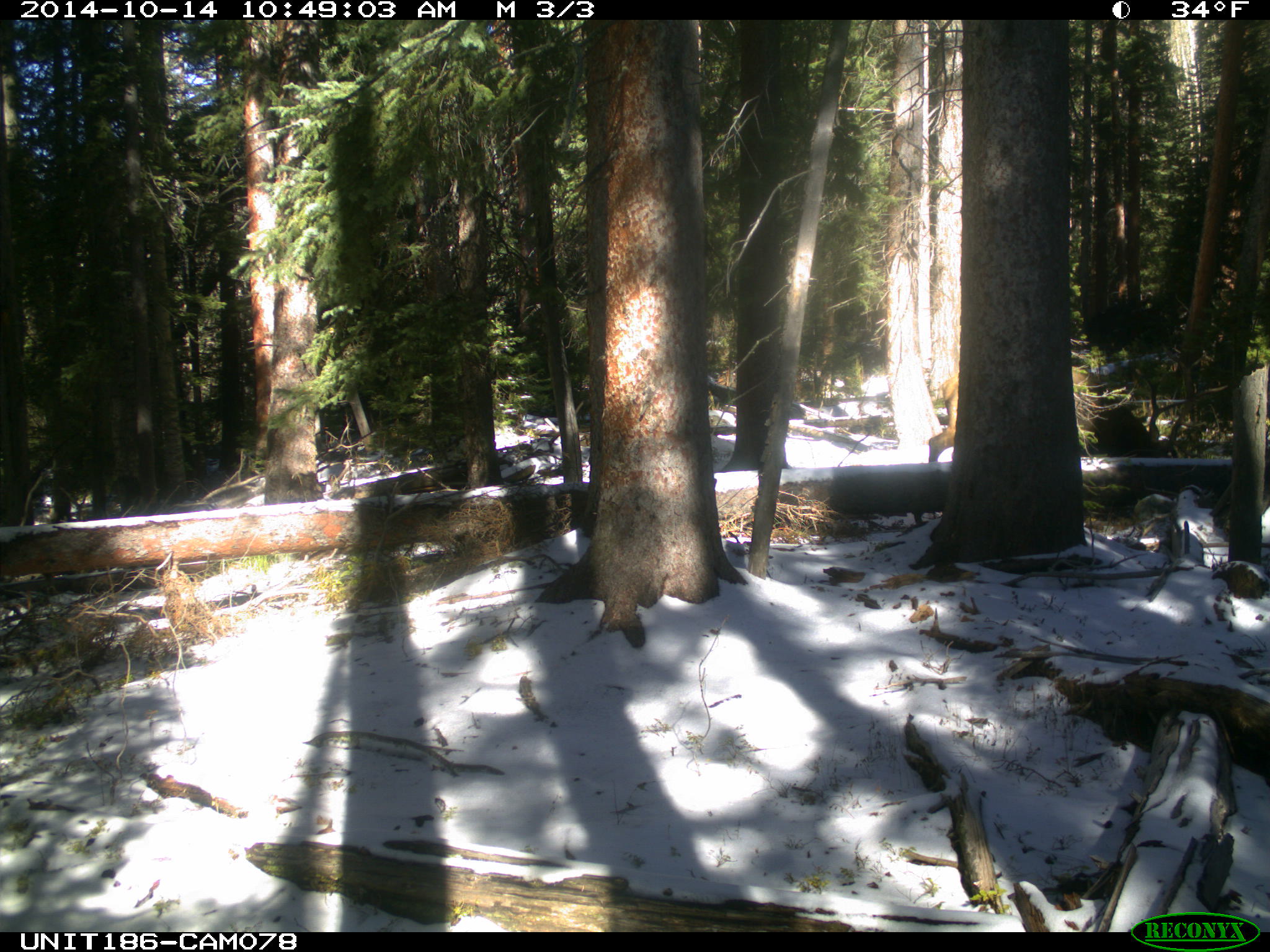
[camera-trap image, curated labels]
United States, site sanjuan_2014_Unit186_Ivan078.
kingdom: Animalia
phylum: Chordata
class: Mammalia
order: Artiodactyla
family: Cervidae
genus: Cervus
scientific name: Cervus elaphus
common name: red deer